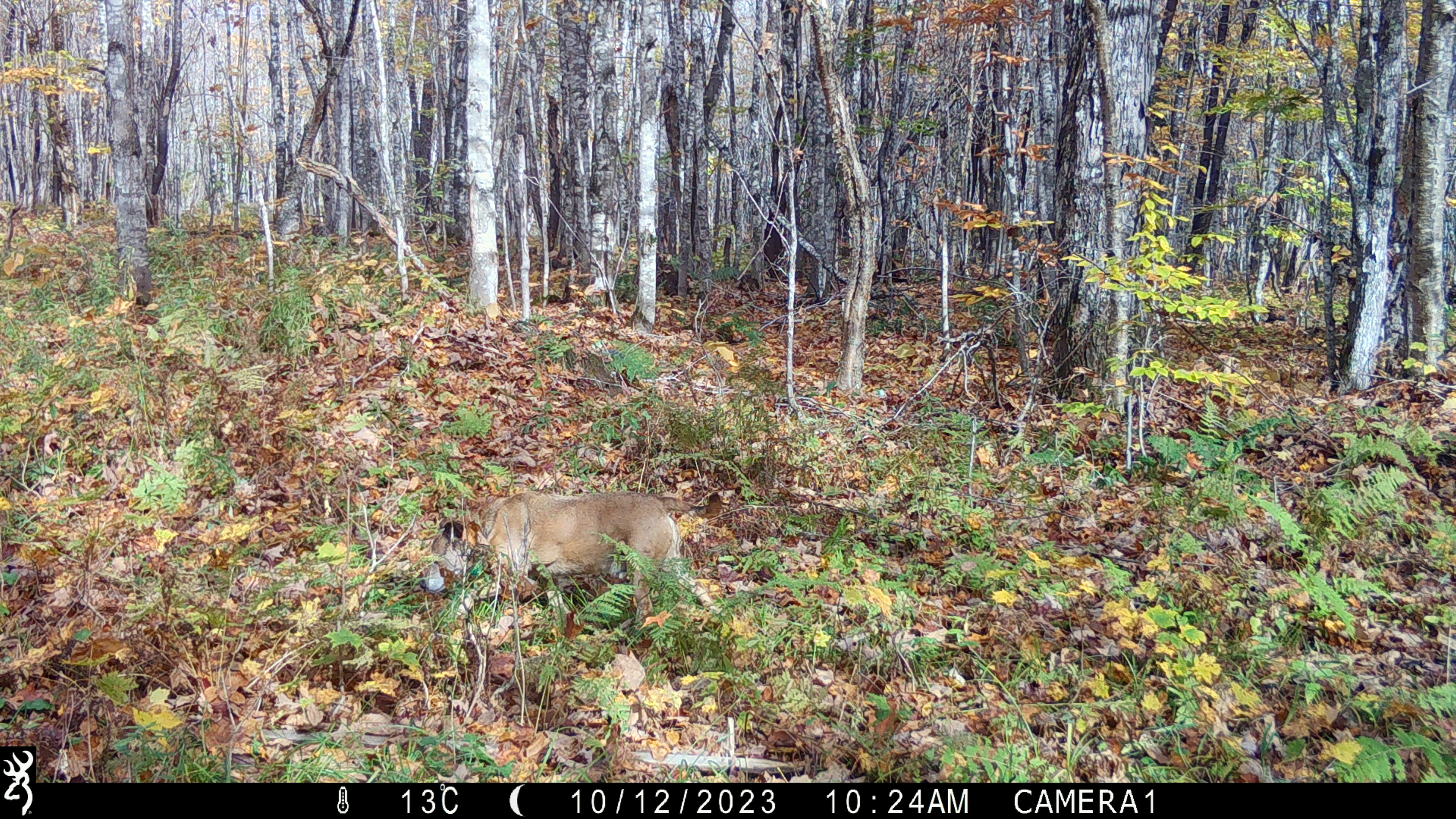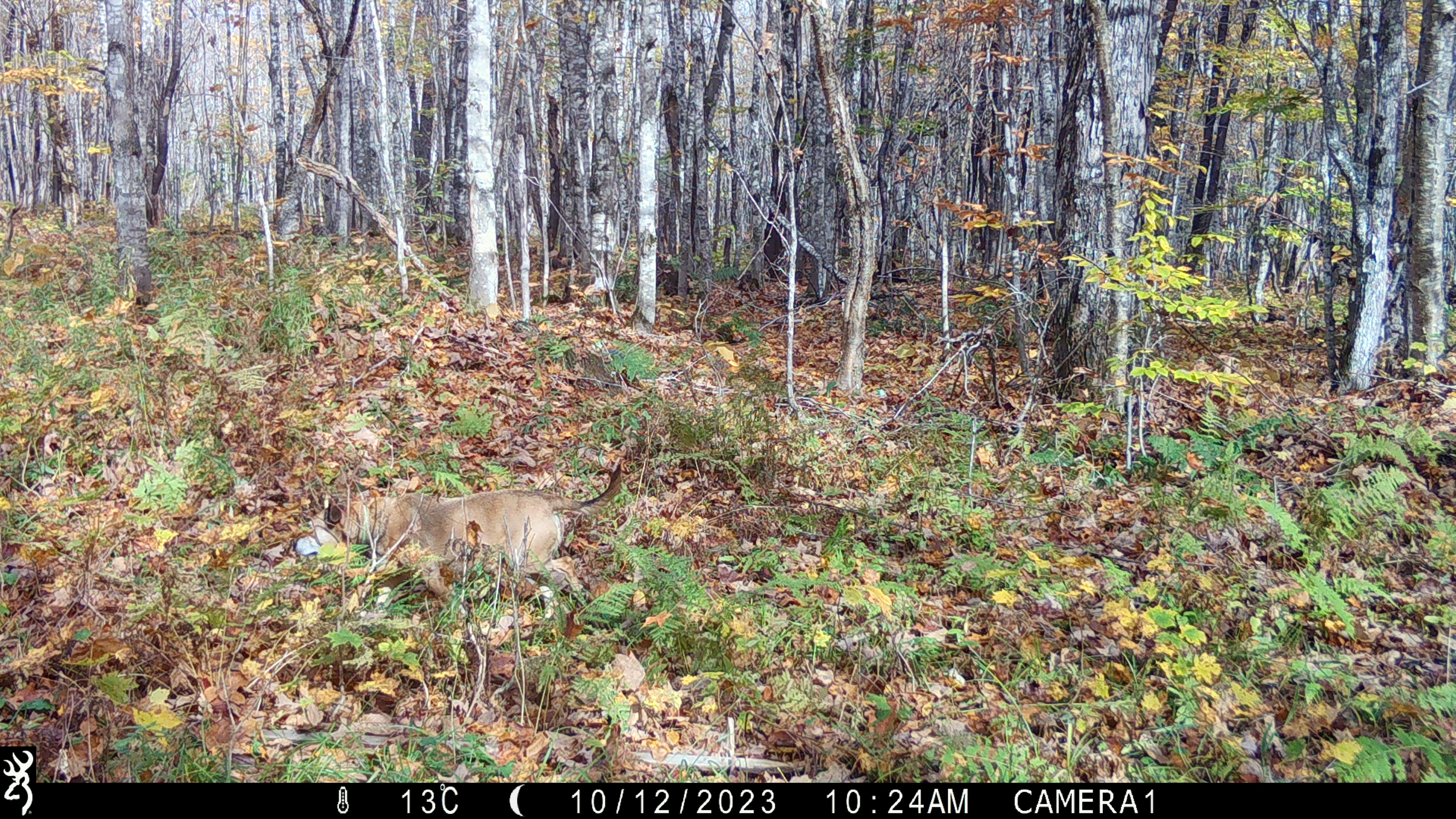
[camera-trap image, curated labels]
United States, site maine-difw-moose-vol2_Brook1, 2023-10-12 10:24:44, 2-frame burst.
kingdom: Animalia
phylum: Chordata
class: Mammalia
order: Carnivora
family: Canidae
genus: Canis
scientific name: Canis familiaris familiaris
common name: domestic dog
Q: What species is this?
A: Domestic dog (Canis familiaris familiaris).